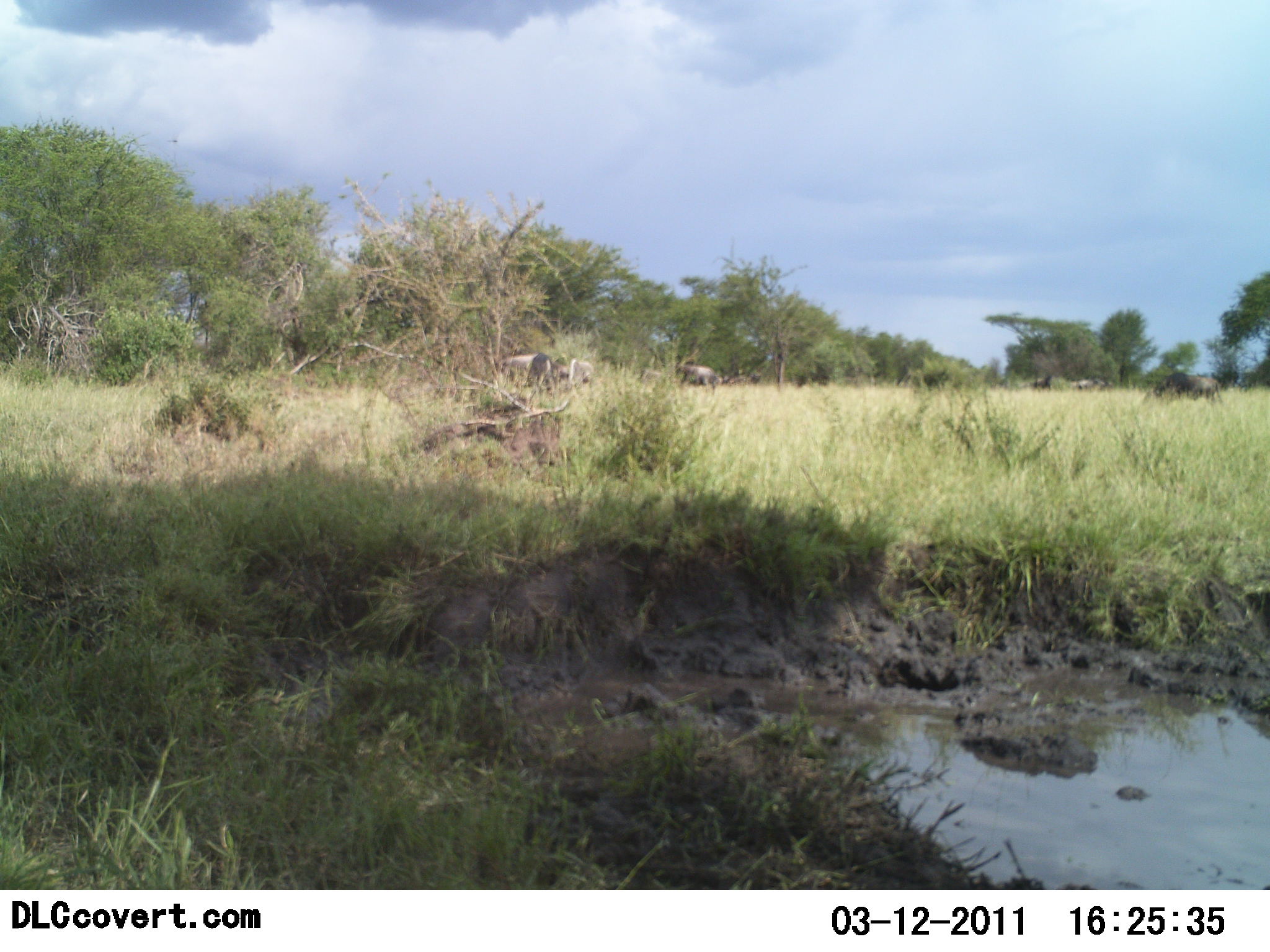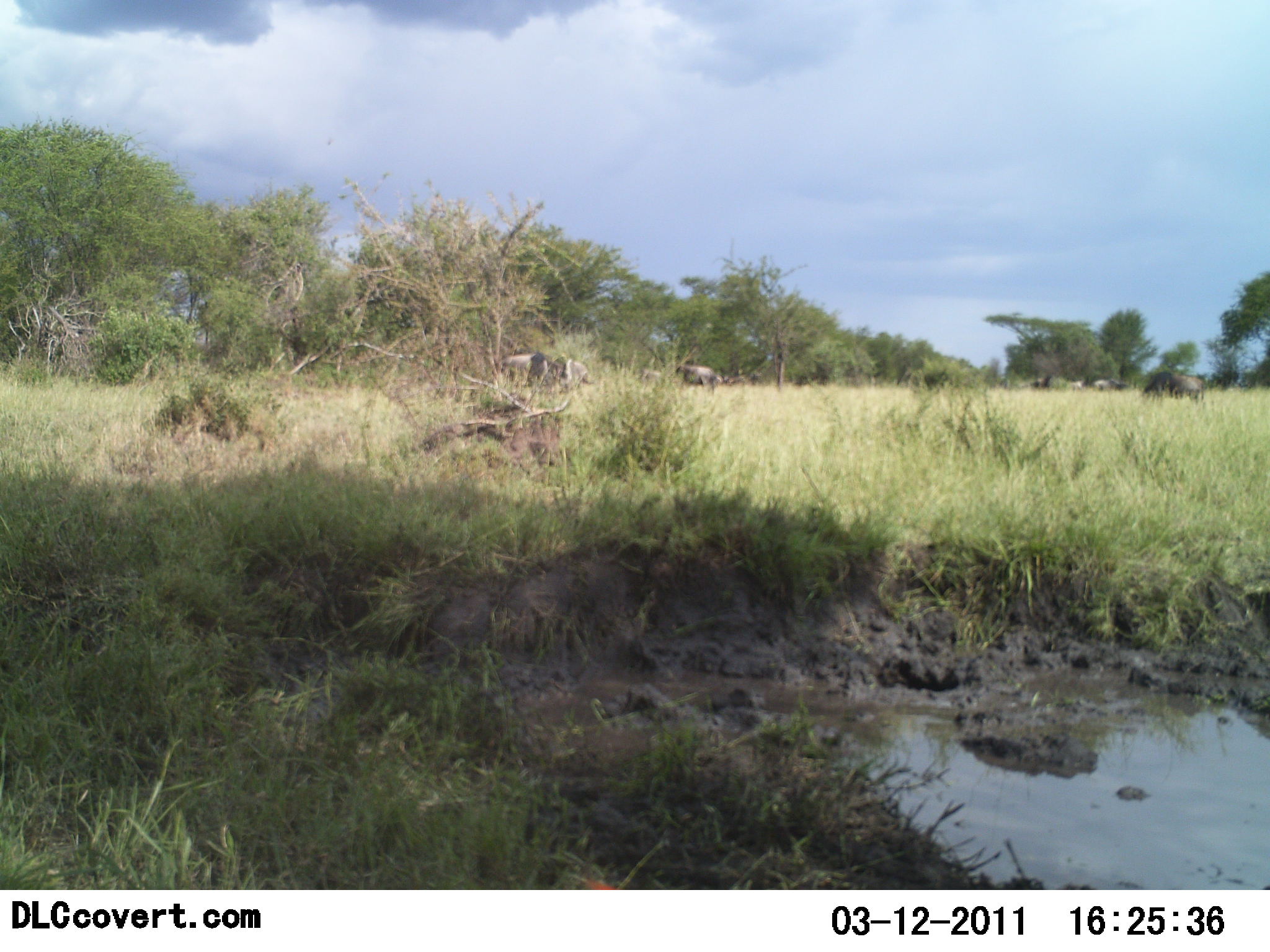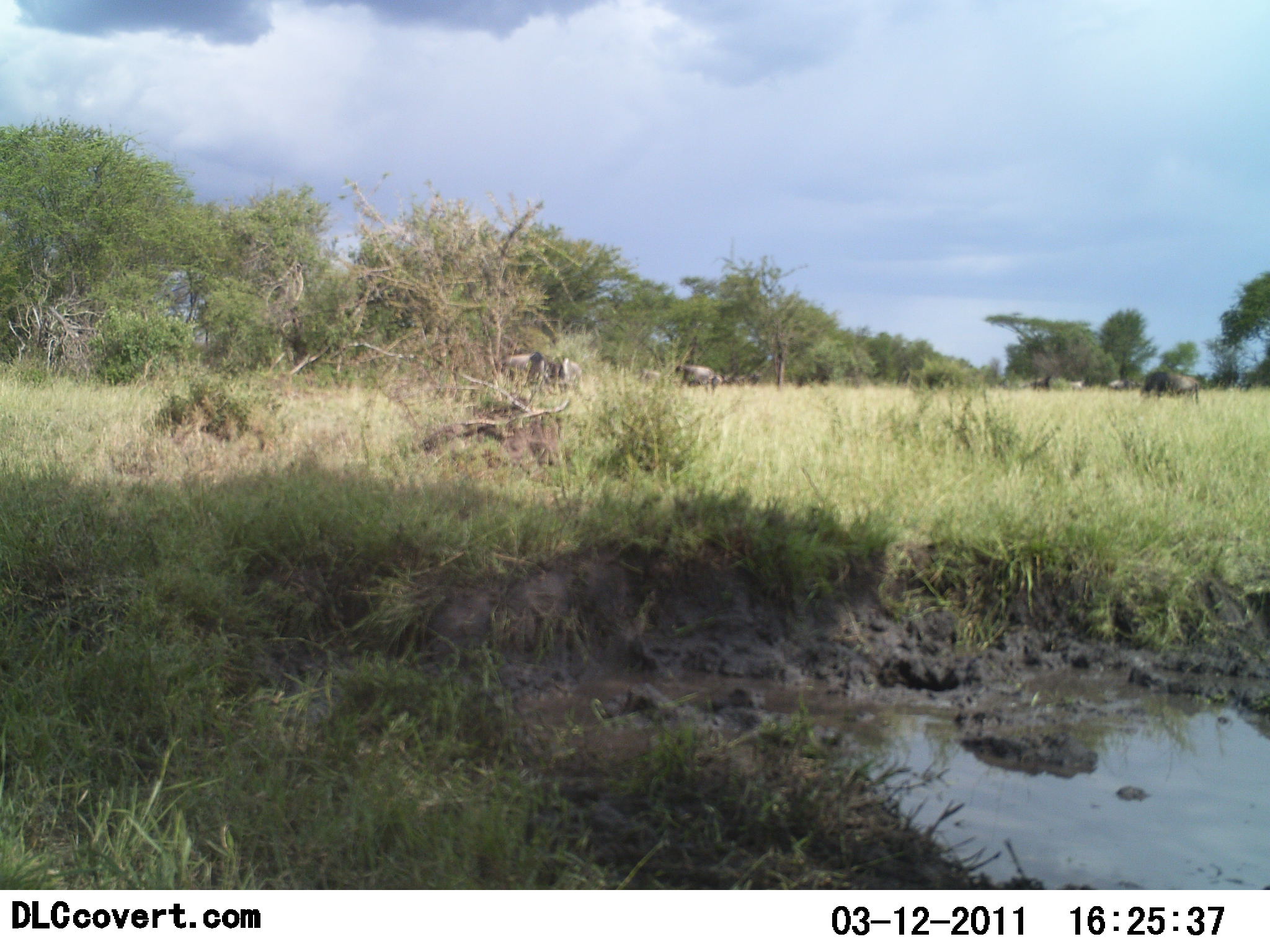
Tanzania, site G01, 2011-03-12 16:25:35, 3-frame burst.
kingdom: Animalia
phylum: Chordata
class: Mammalia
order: Artiodactyla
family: Bovidae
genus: Connochaetes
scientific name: Connochaetes taurinus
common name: blue wildebeest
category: wildebeest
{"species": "wildebeest (blue wildebeest) (Connochaetes taurinus)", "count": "5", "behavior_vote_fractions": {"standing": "40%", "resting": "0%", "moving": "13%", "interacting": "0%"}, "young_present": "0%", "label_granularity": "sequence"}